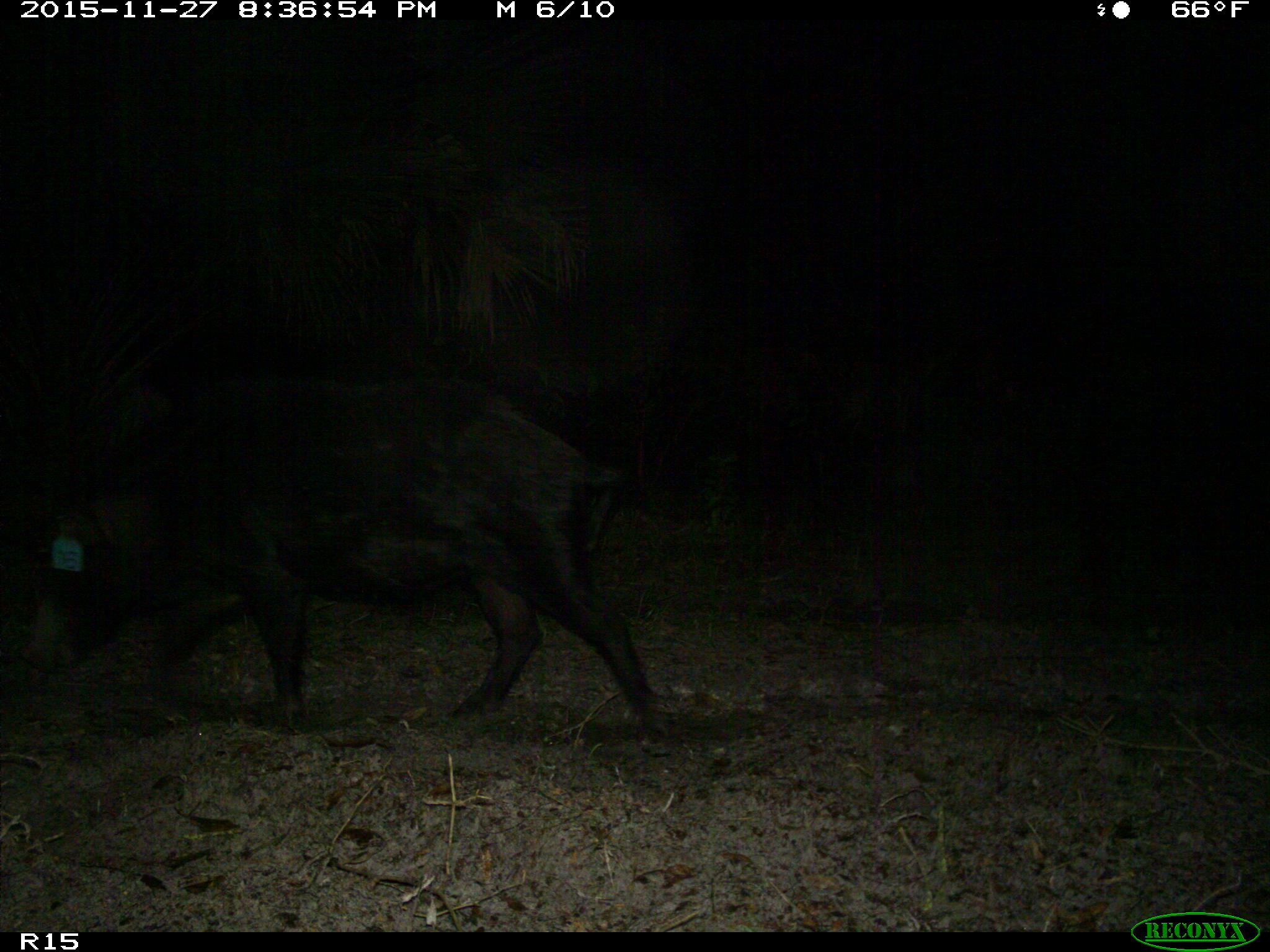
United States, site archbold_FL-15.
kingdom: Animalia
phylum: Chordata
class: Mammalia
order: Artiodactyla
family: Suidae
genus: Sus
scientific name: Sus scrofa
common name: wild boar